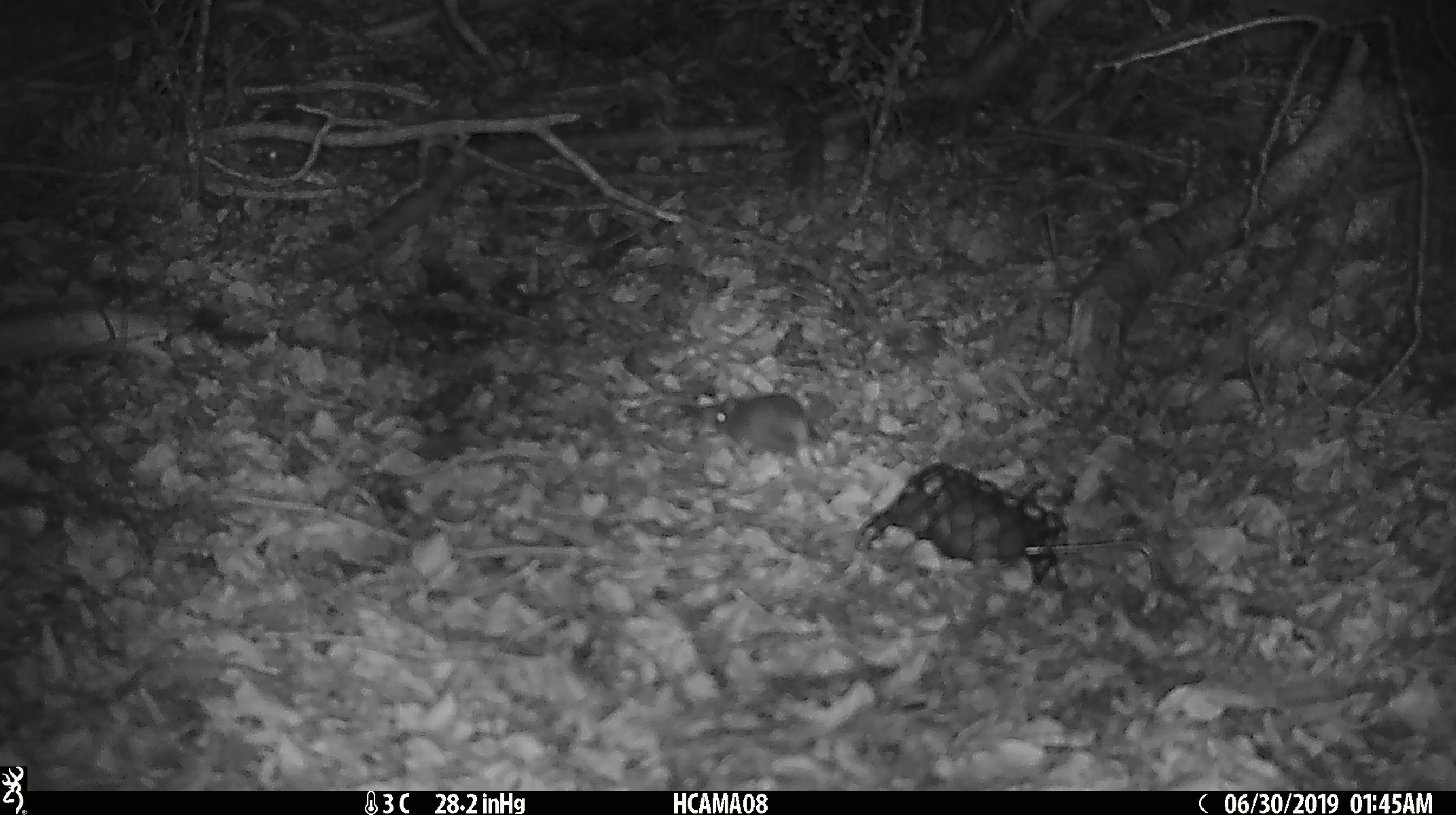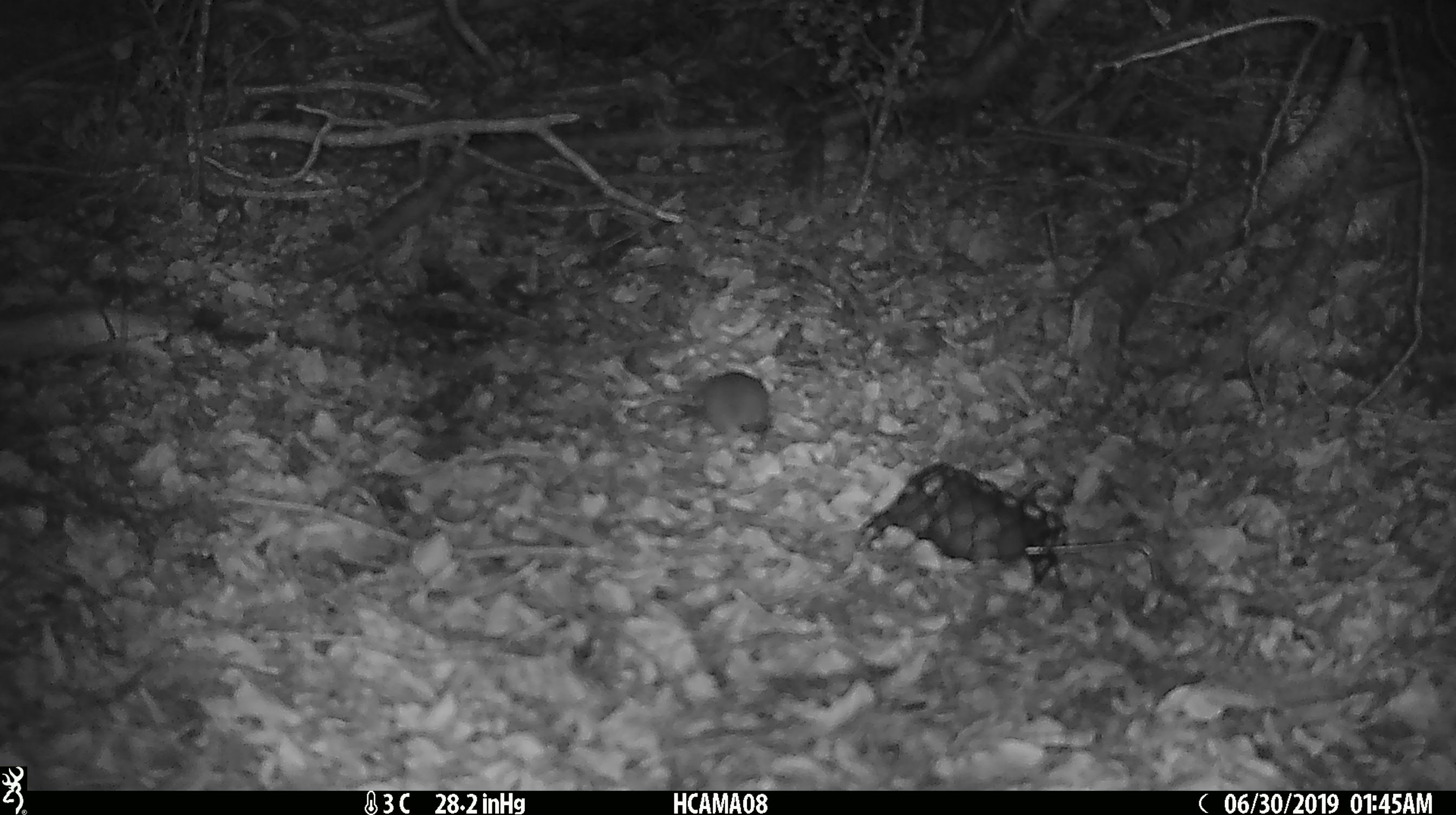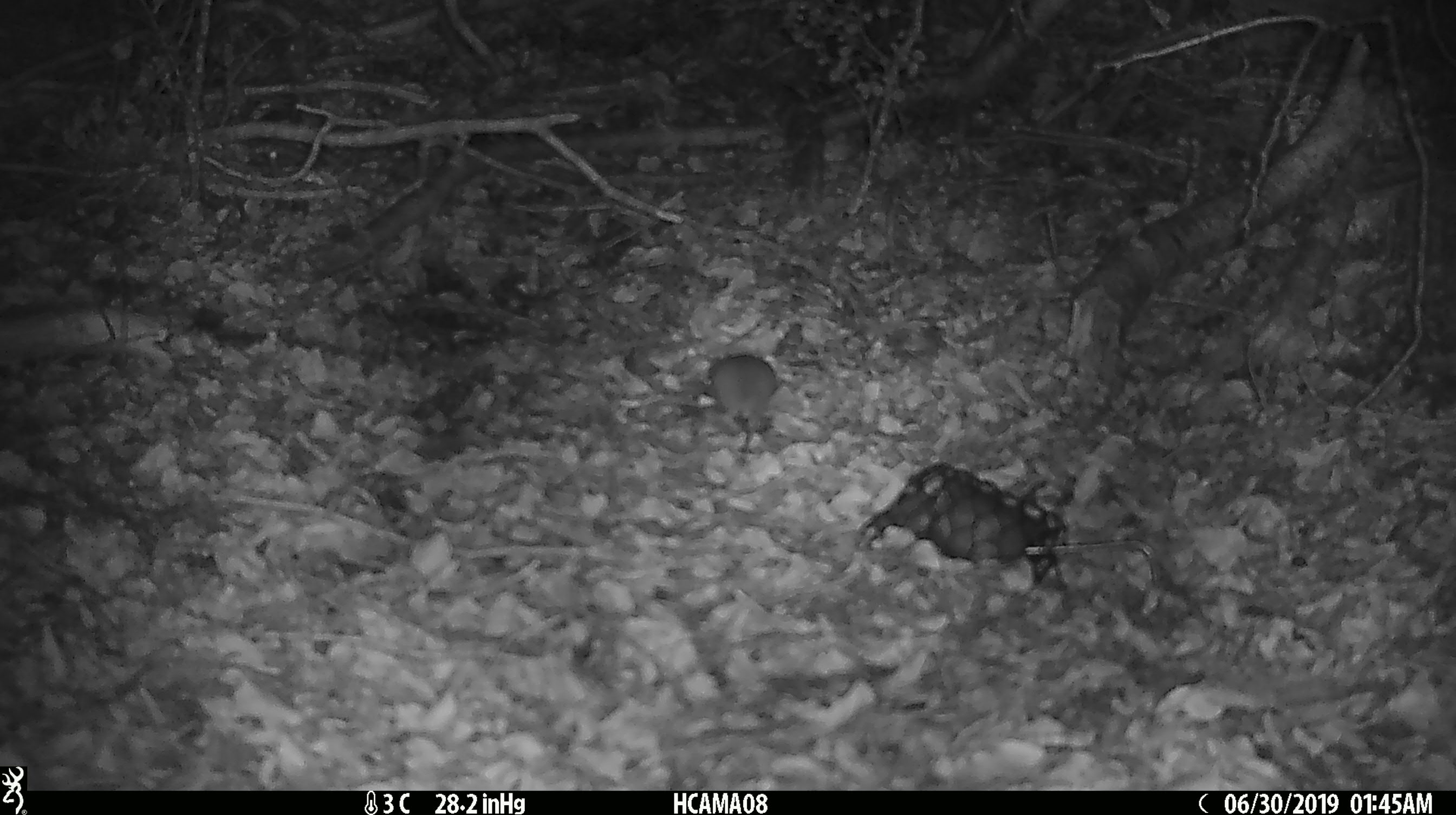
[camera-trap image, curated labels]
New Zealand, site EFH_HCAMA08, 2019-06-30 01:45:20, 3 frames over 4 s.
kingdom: Animalia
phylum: Chordata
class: Mammalia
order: Rodentia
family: Muridae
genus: Mus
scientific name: Mus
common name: mouse